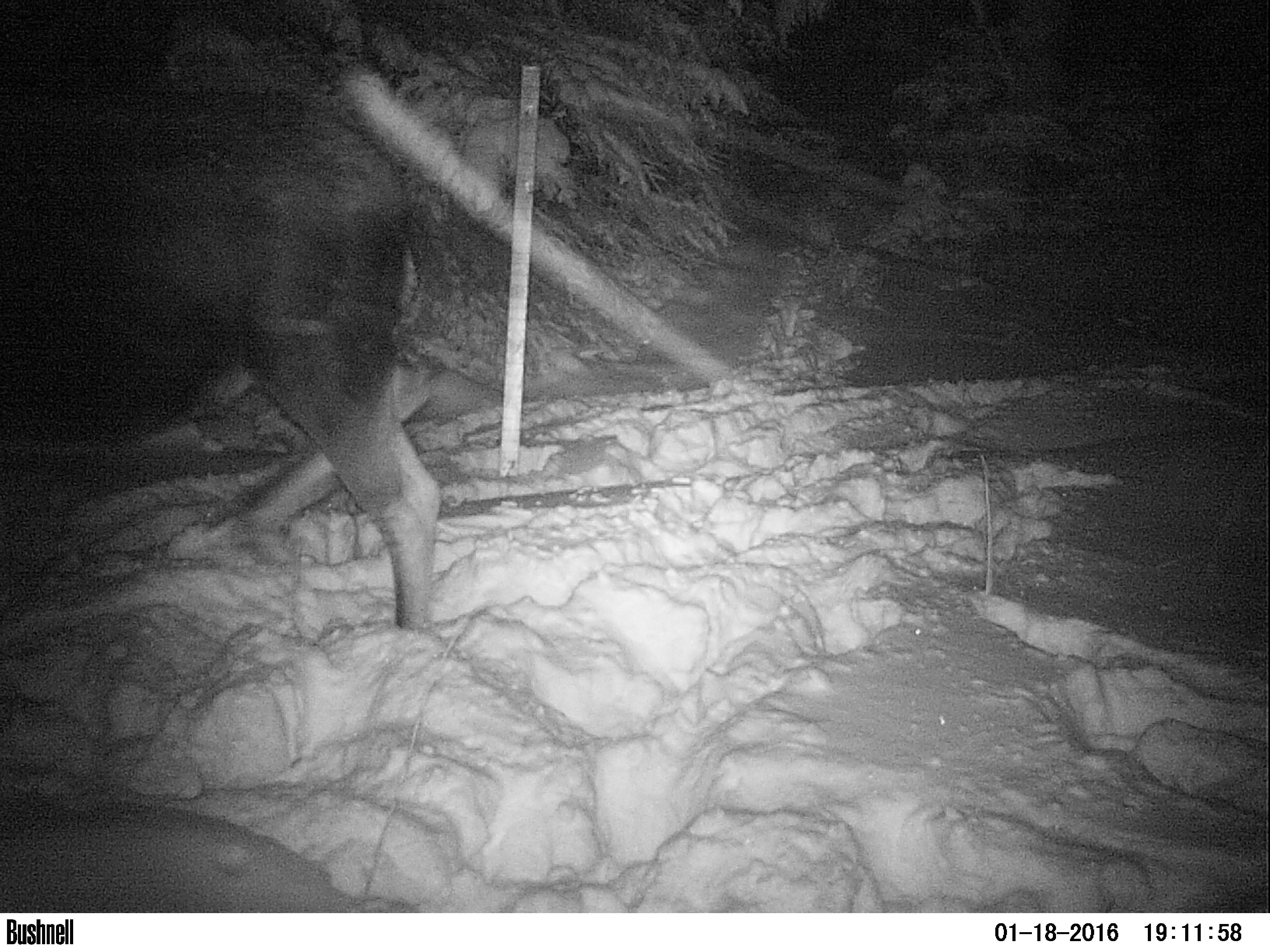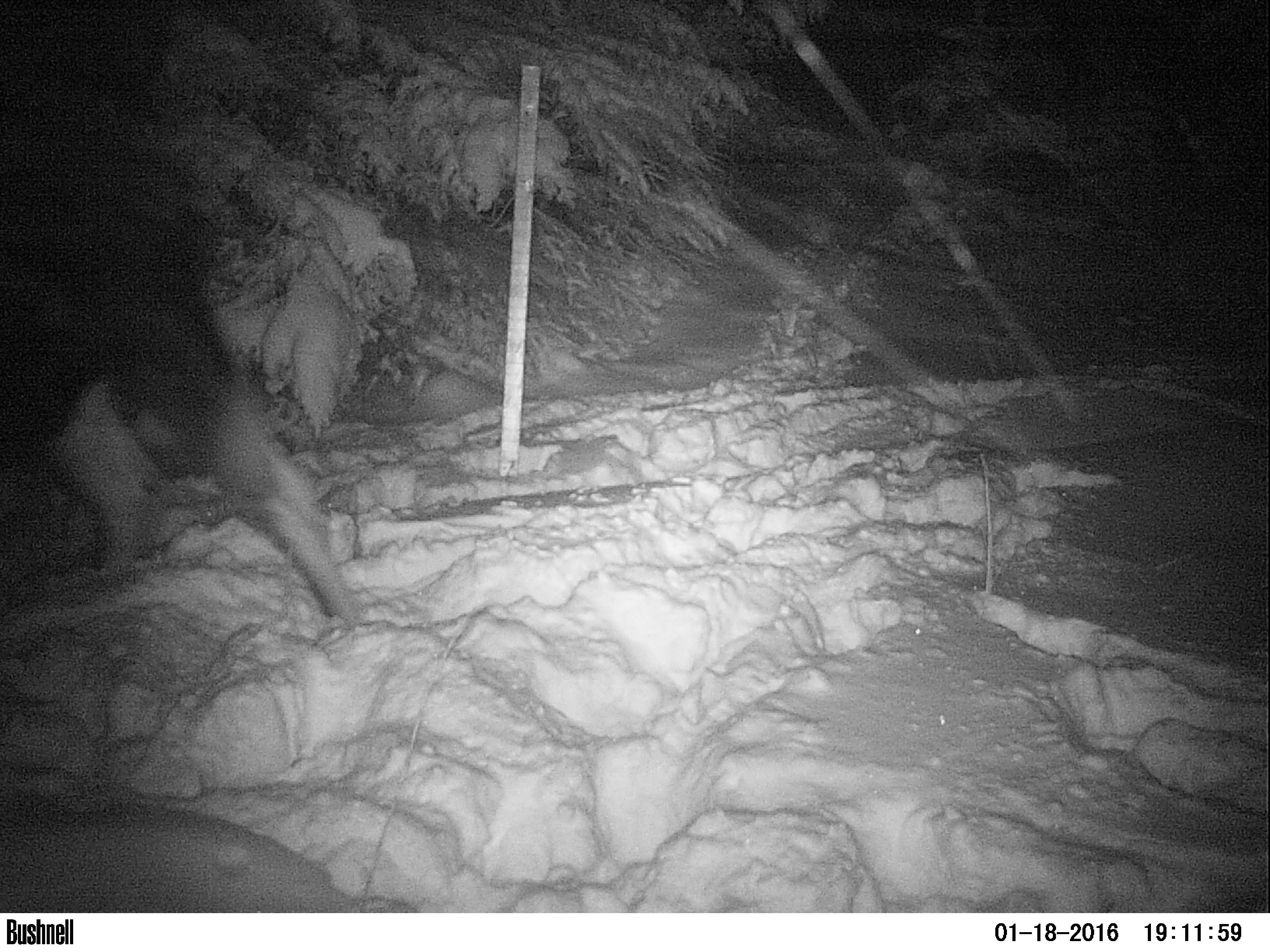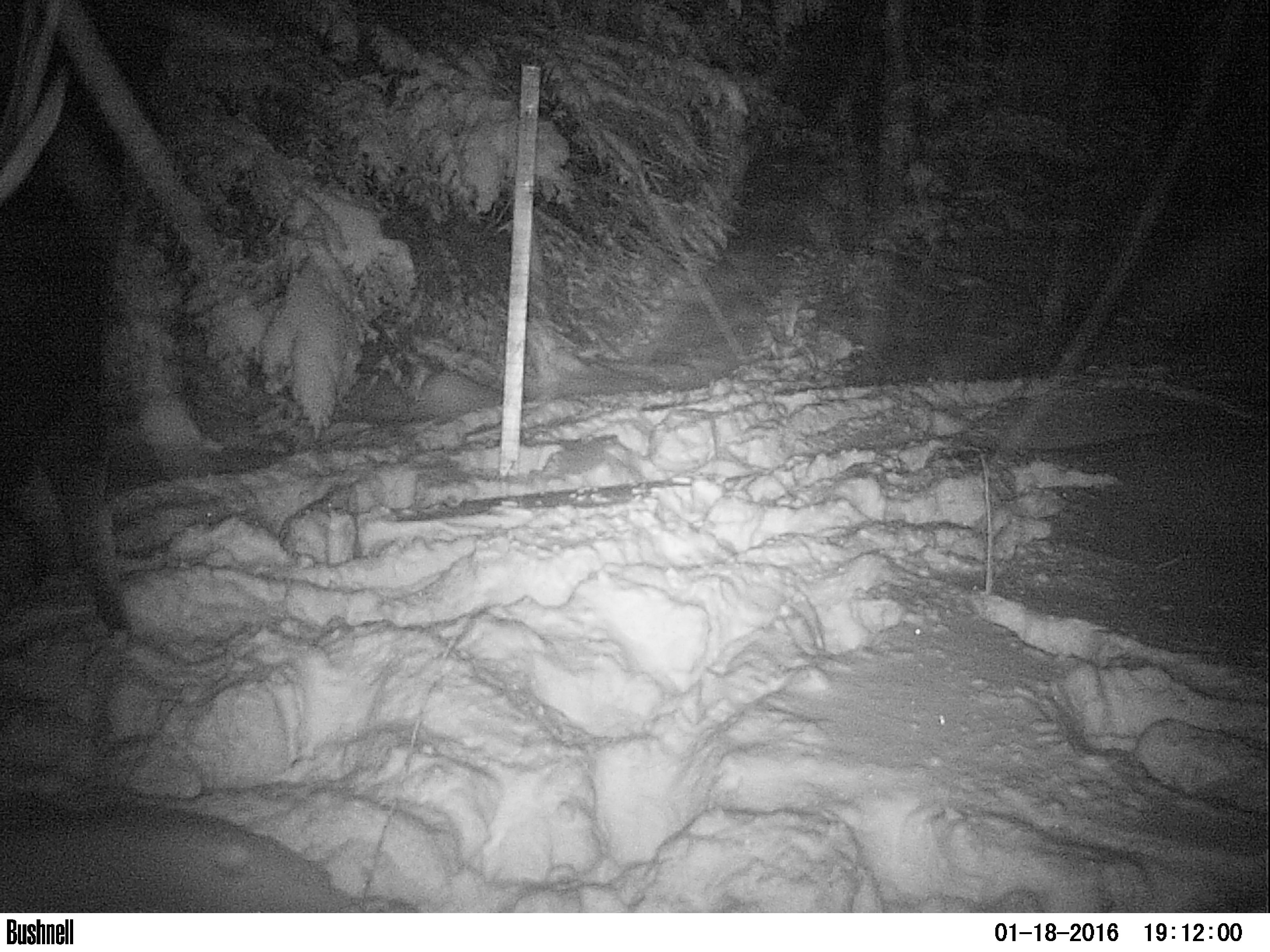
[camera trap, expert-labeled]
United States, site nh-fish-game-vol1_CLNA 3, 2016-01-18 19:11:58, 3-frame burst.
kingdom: Animalia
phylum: Chordata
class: Mammalia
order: Artiodactyla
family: Cervidae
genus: Alces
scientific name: Alces alces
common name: moose